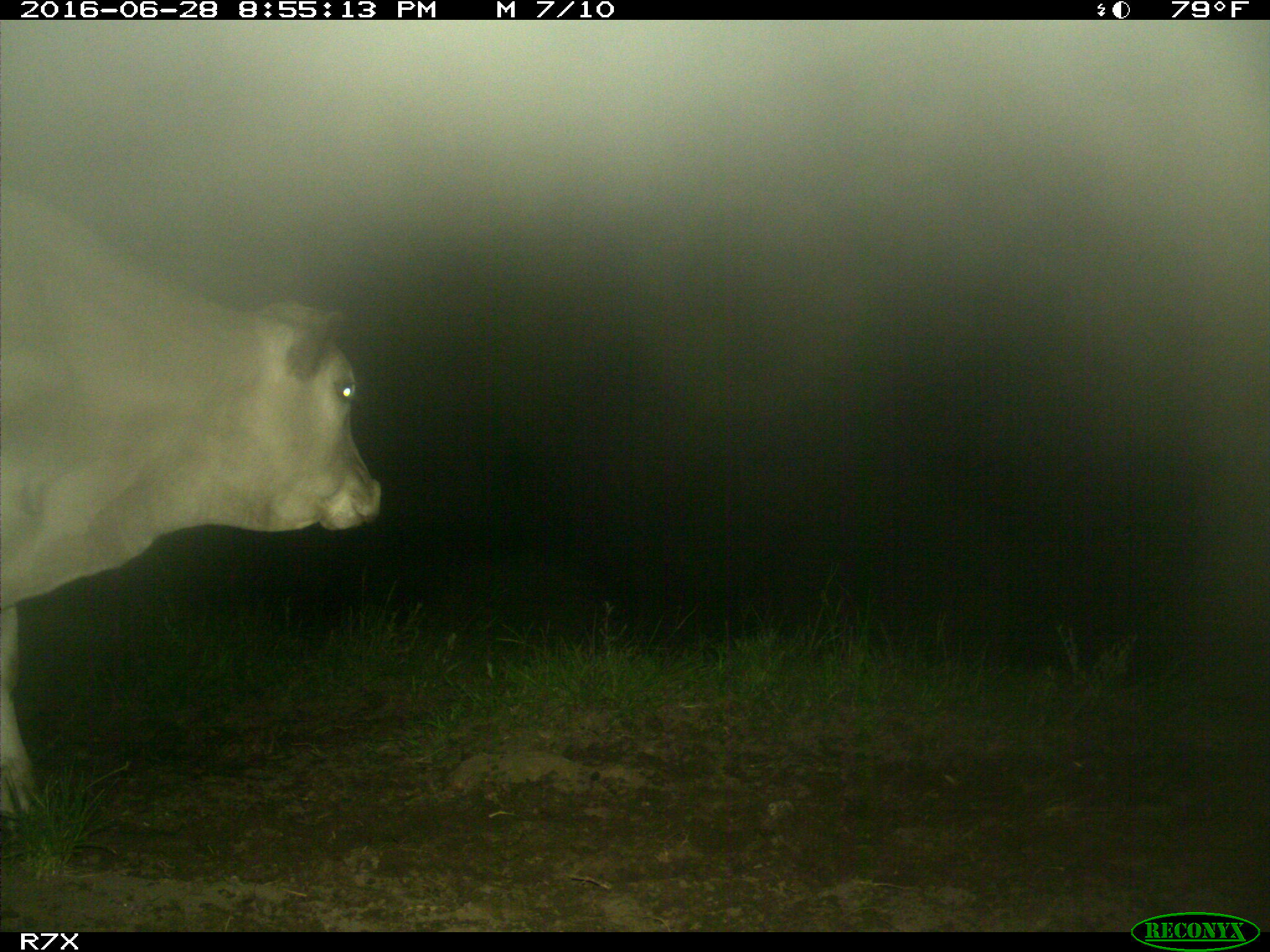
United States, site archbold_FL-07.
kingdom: Animalia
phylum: Chordata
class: Mammalia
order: Artiodactyla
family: Bovidae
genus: Bos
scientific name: Bos taurus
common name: domestic cow